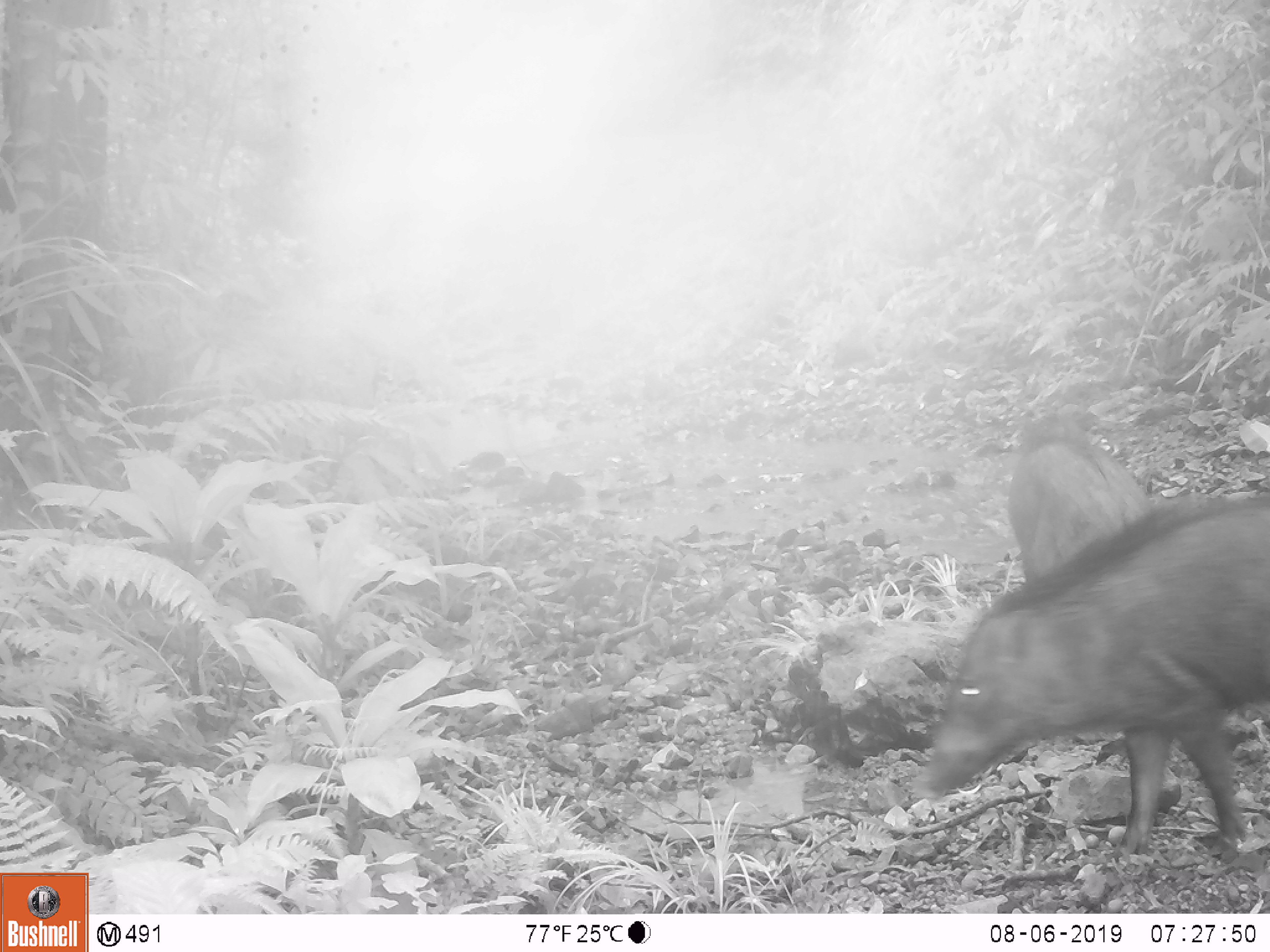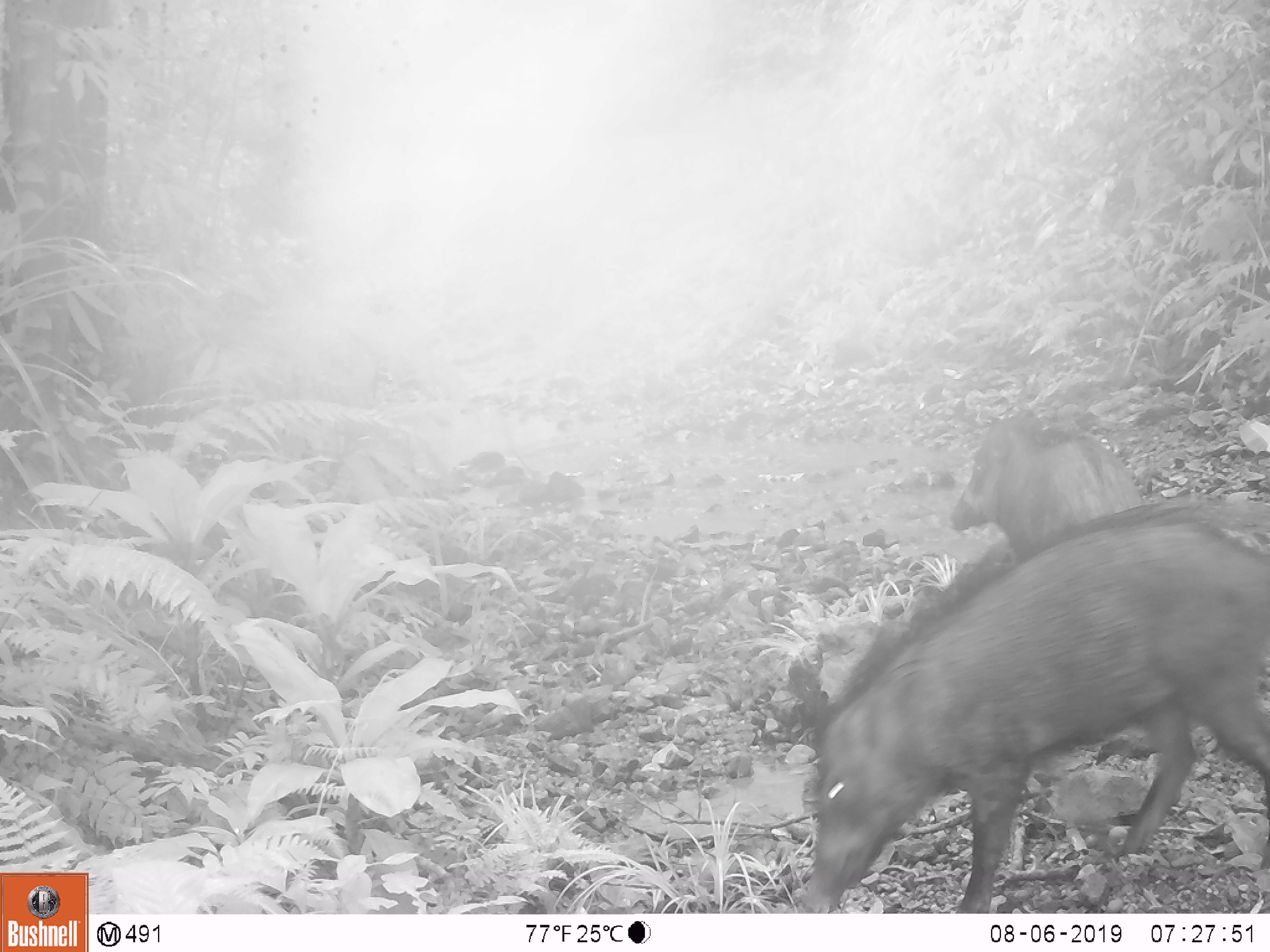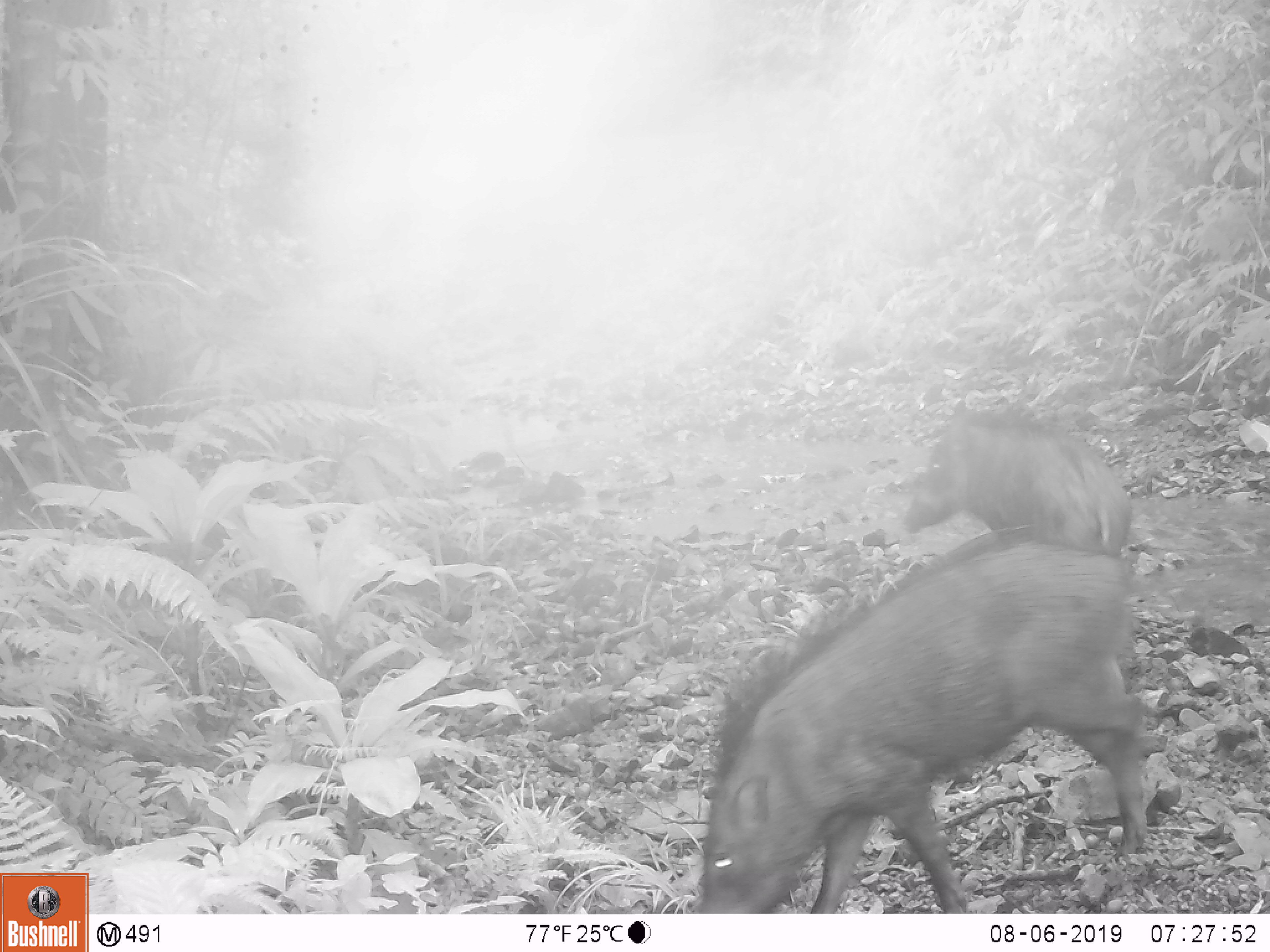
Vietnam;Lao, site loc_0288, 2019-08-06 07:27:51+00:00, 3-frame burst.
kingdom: Animalia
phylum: Chordata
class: Mammalia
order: Artiodactyla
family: Suidae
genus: Sus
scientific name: Sus scrofa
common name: eurasian wild pig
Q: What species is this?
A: Eurasian wild pig (Sus scrofa).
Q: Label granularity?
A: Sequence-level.